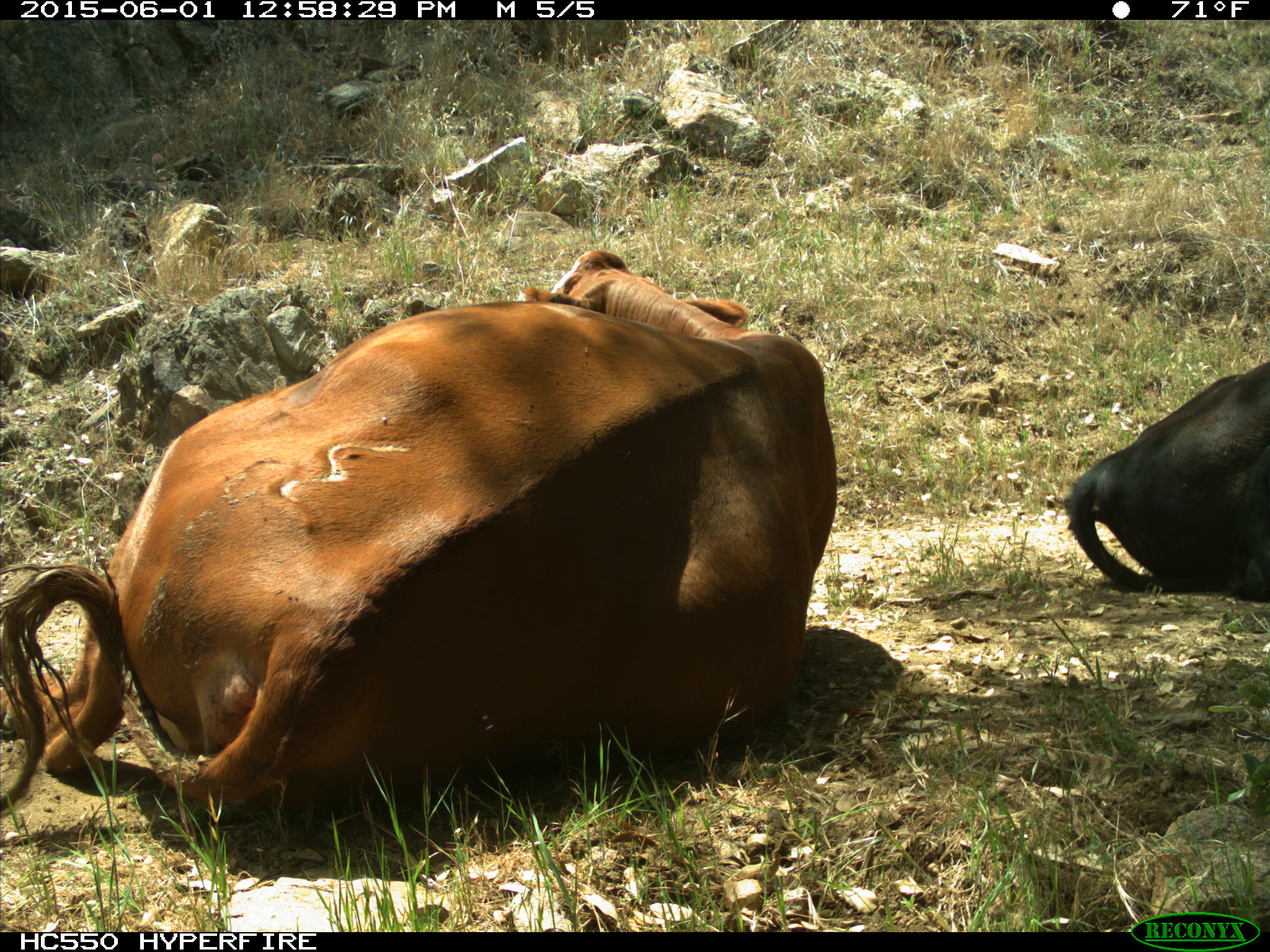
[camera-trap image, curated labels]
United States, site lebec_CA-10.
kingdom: Animalia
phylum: Chordata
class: Mammalia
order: Artiodactyla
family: Bovidae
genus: Bos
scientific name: Bos taurus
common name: domestic cow